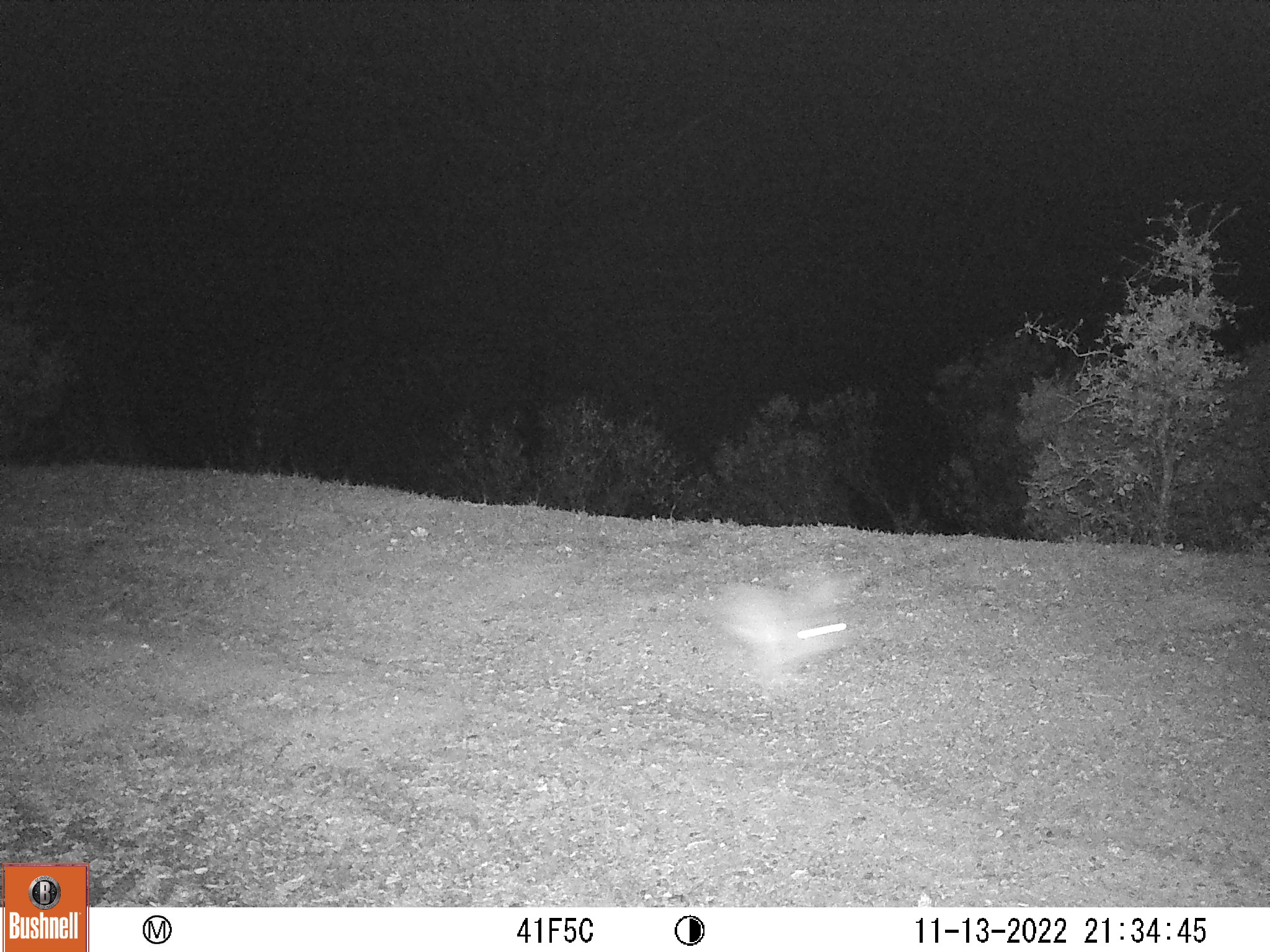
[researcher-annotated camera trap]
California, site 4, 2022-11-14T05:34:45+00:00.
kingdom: Animalia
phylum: Chordata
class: Mammalia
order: Lagomorpha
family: Leporidae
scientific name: Leporidae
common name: rabbit